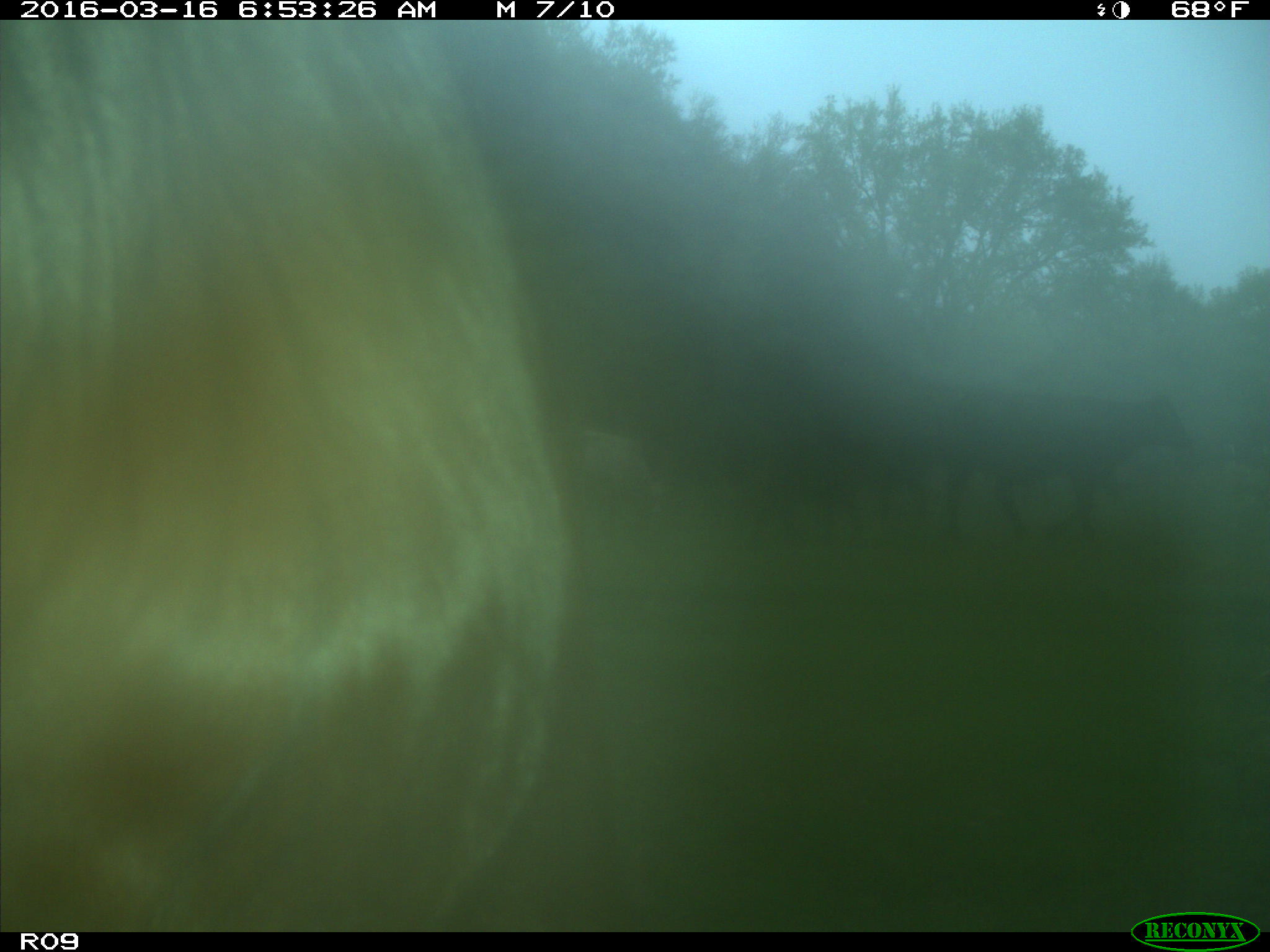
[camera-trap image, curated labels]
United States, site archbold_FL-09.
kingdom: Animalia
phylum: Chordata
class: Mammalia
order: Artiodactyla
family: Bovidae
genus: Bos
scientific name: Bos taurus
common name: domestic cow